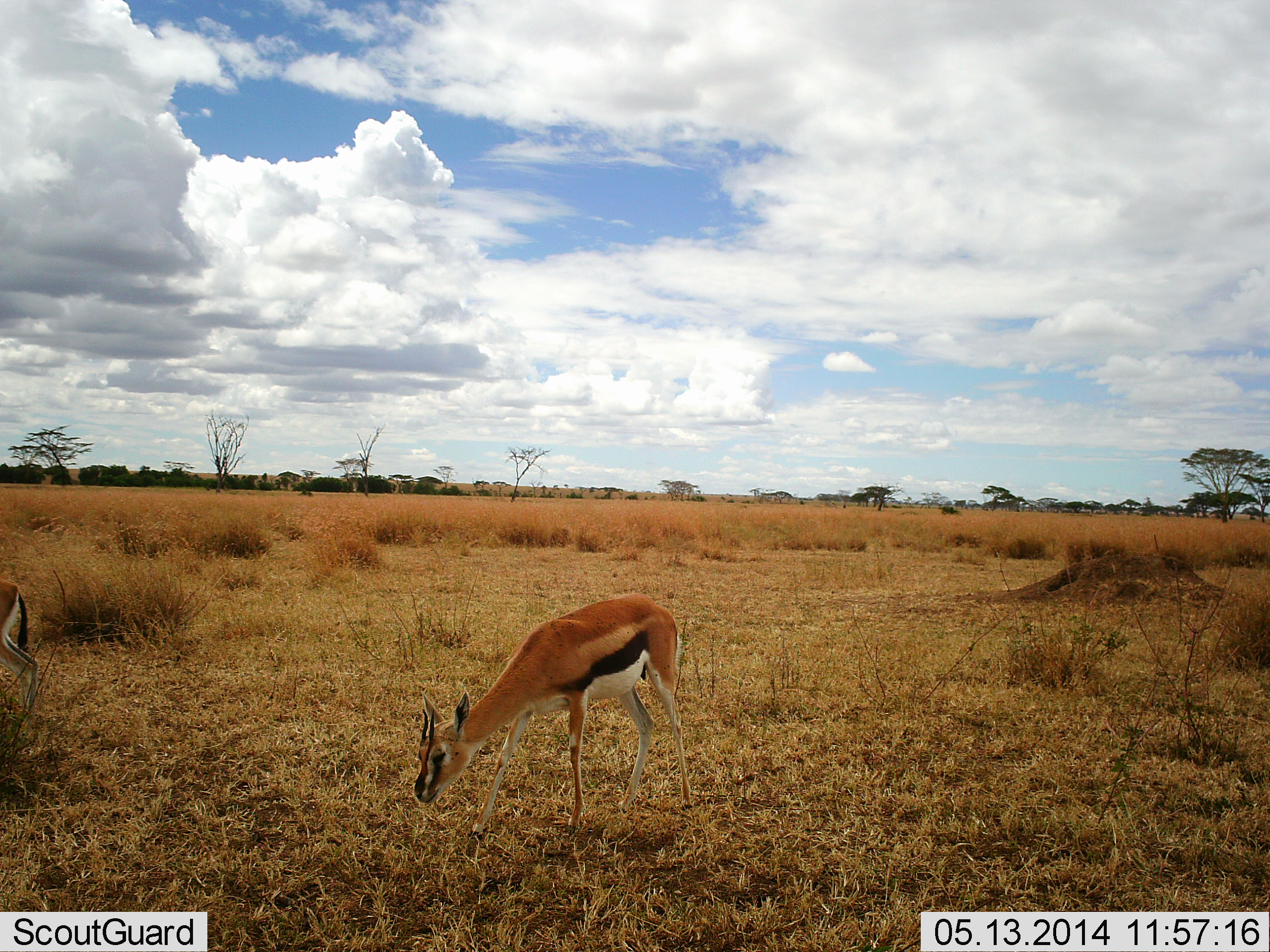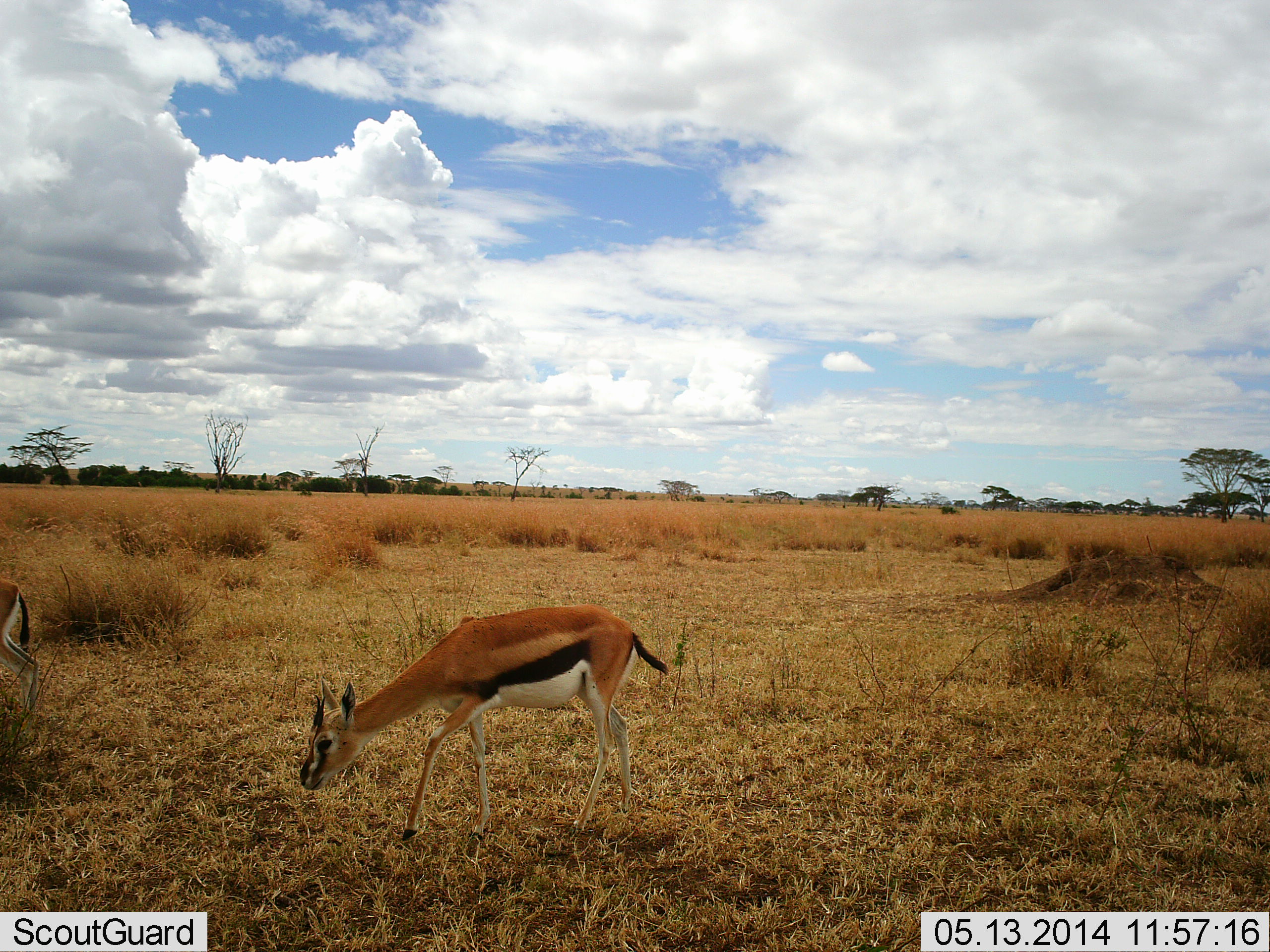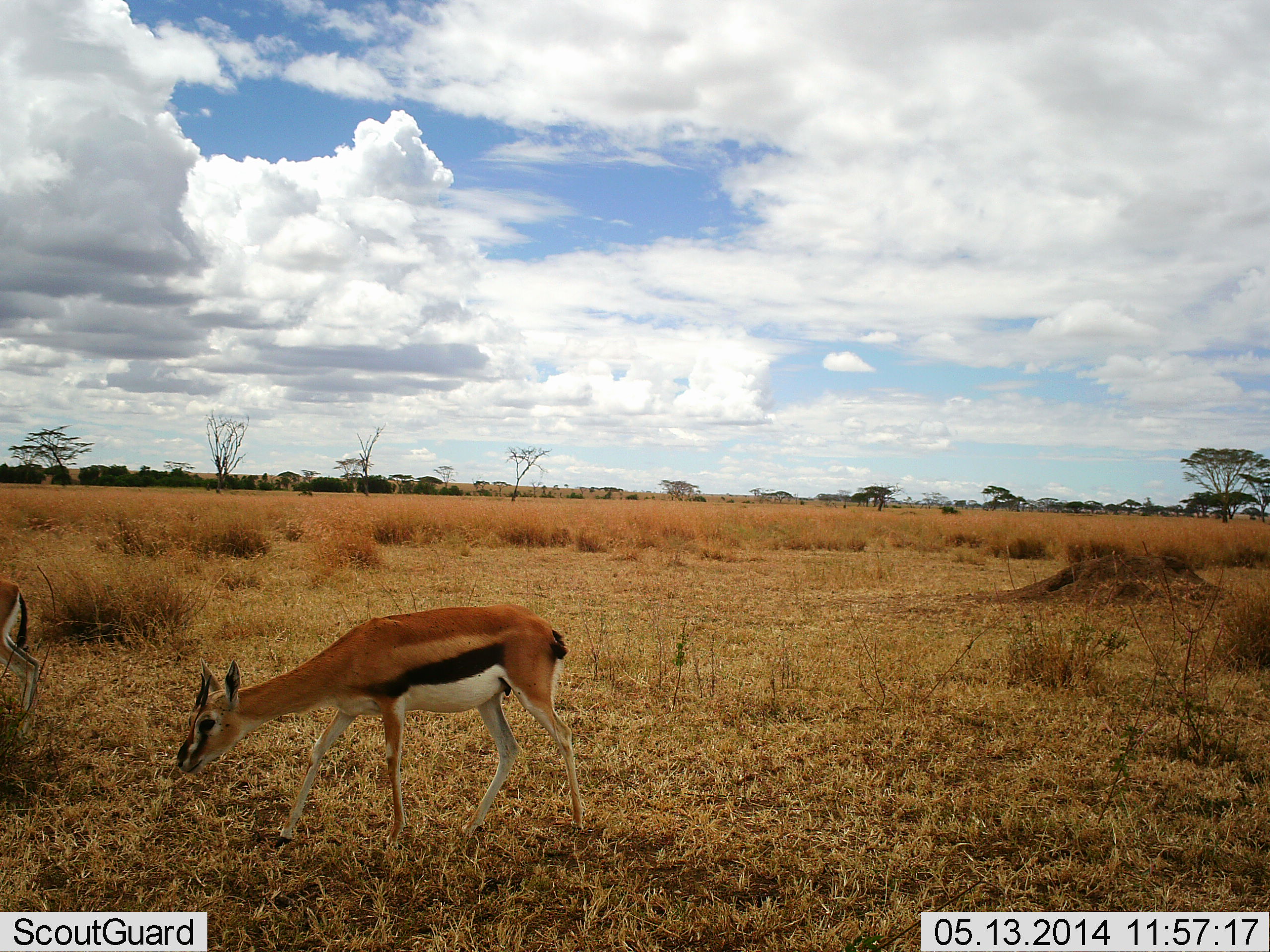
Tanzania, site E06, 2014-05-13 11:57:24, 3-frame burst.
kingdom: Animalia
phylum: Chordata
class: Mammalia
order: Artiodactyla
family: Bovidae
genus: Eudorcas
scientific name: Eudorcas thomsonii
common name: thomson's gazelle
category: gazellethomsons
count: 2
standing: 50%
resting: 0%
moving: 80%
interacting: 0%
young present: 0%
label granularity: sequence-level